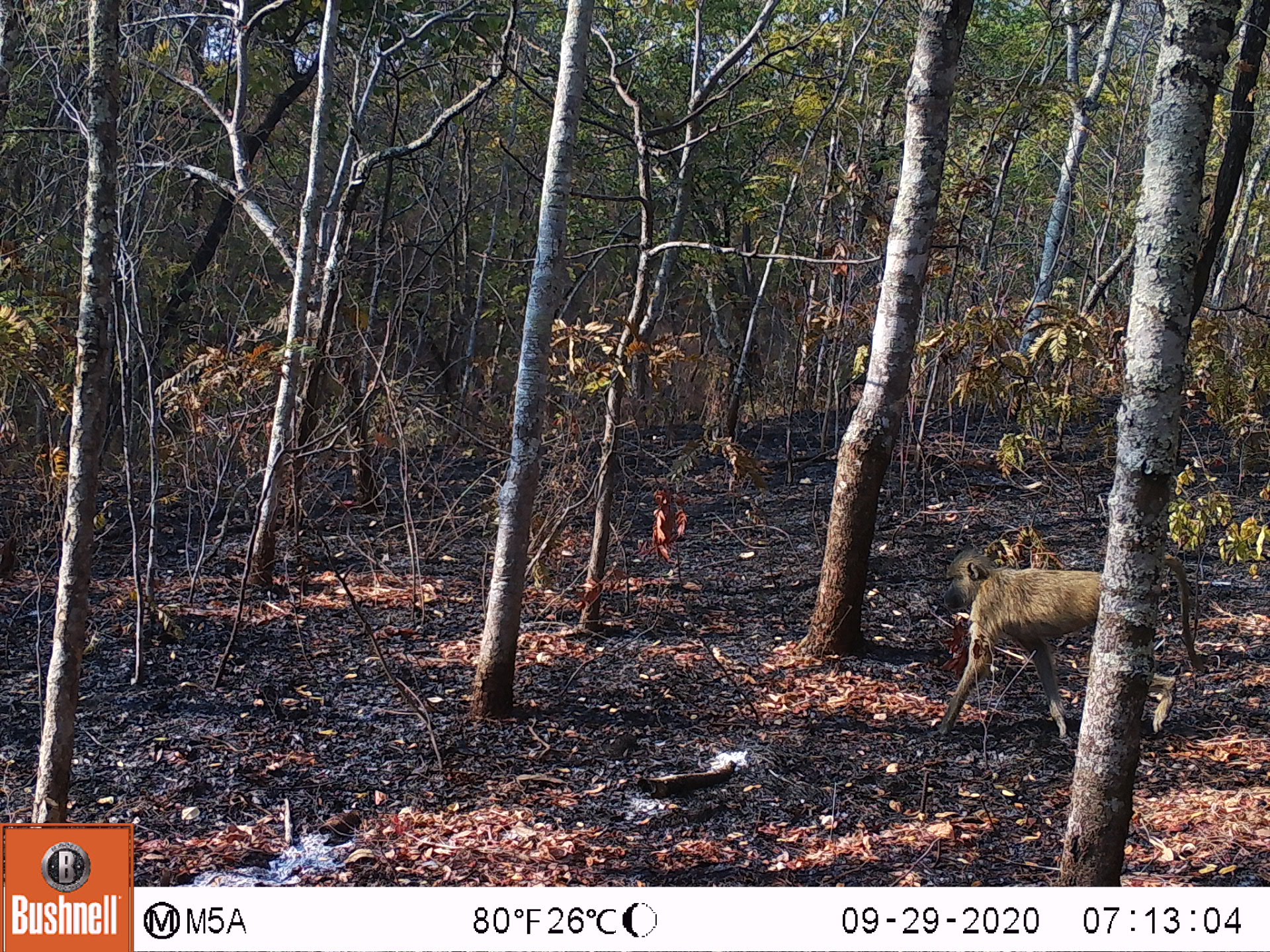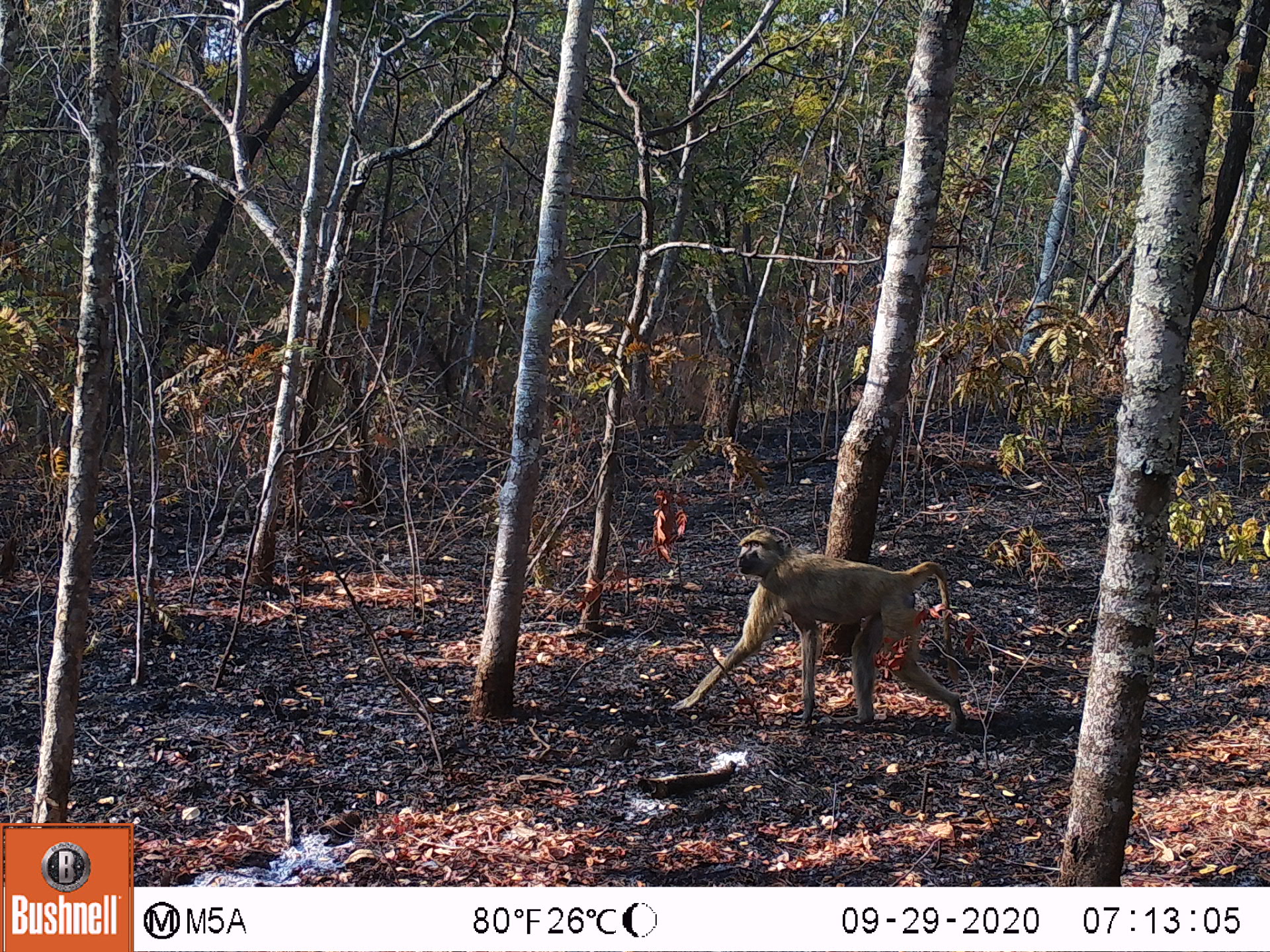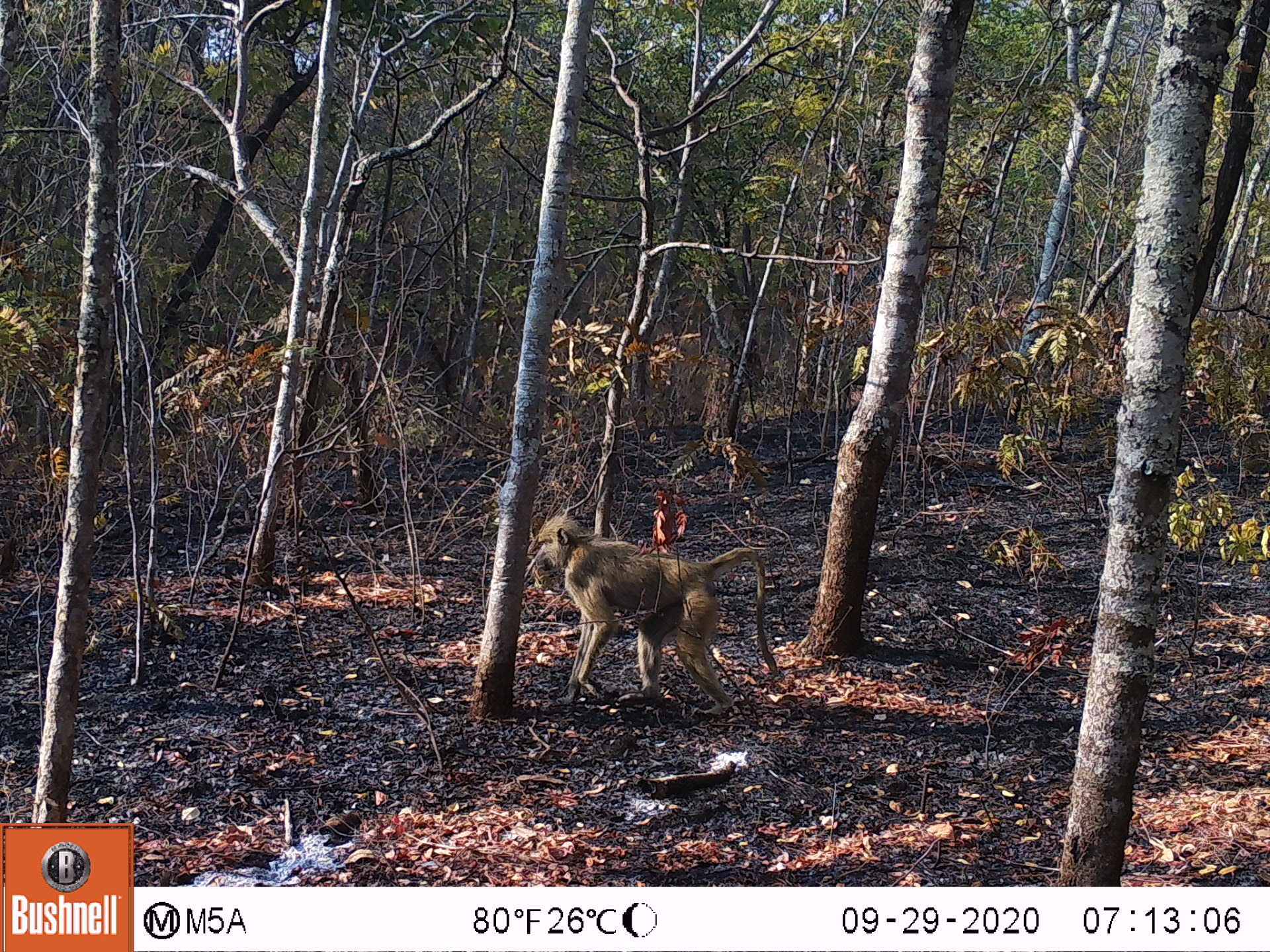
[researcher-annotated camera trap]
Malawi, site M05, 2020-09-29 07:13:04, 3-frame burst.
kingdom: Animalia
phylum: Chordata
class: Mammalia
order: Primates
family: Cercopithecidae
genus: Papio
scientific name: Papio cynocephalus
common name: yellow baboon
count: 1